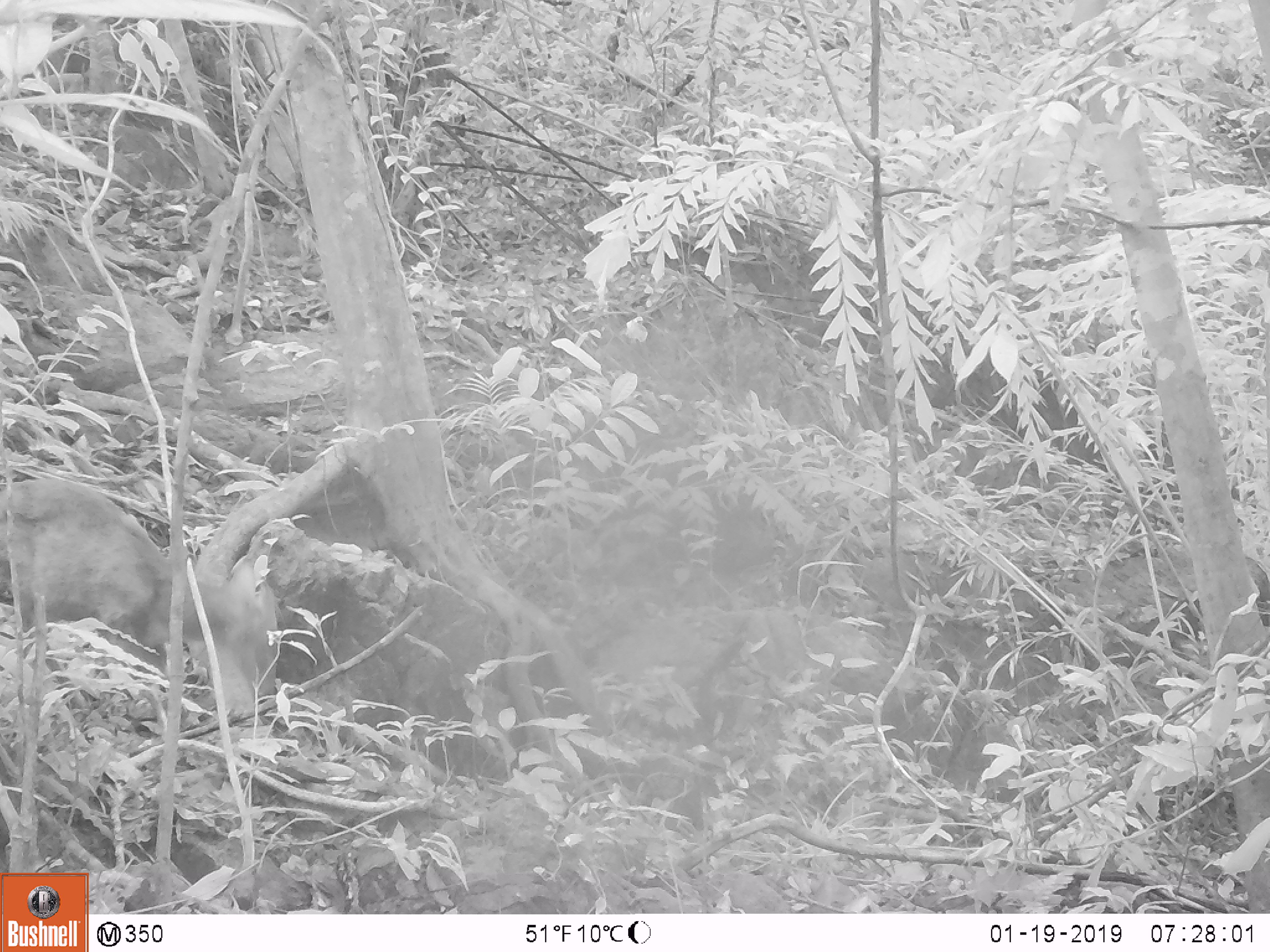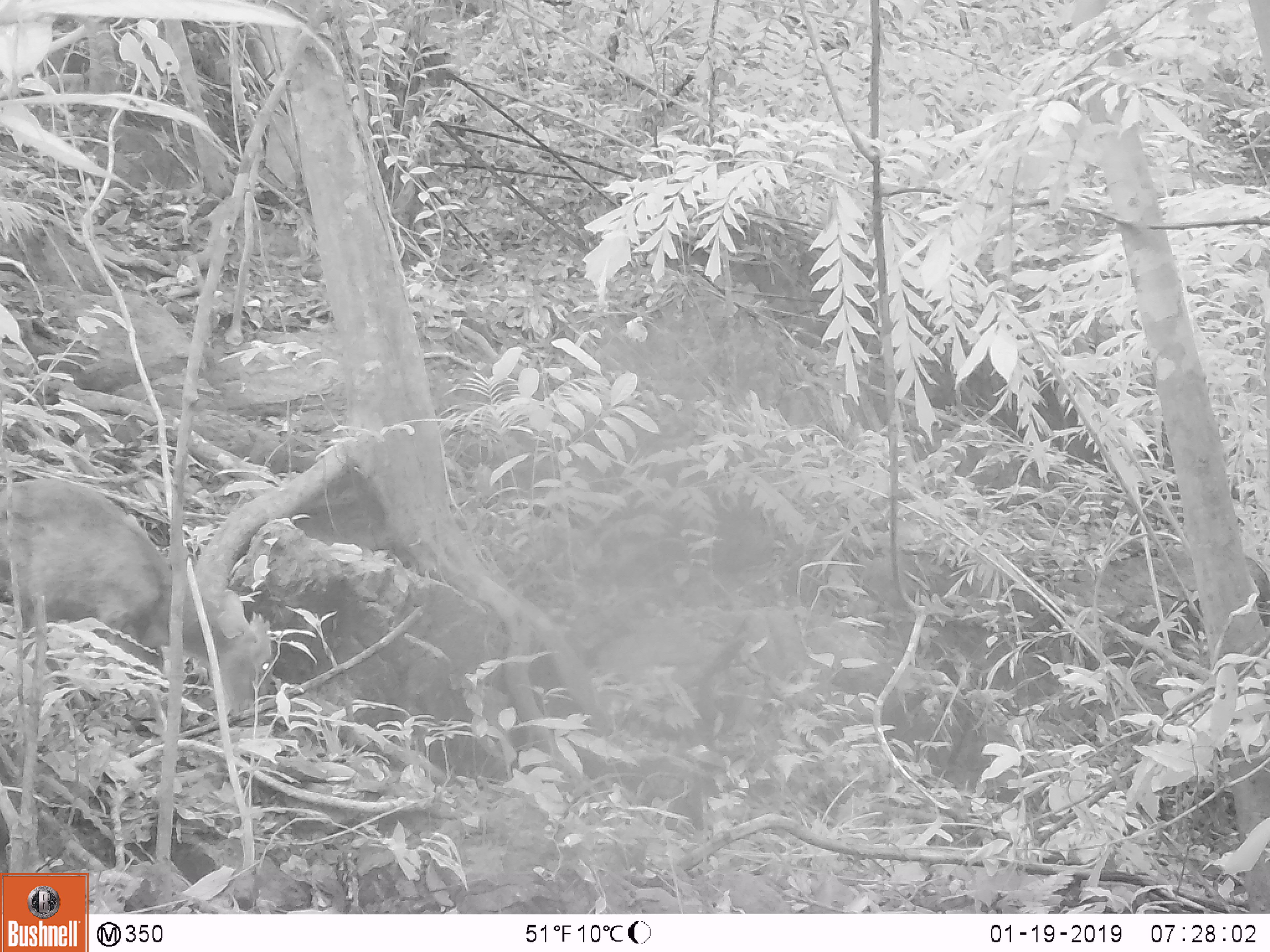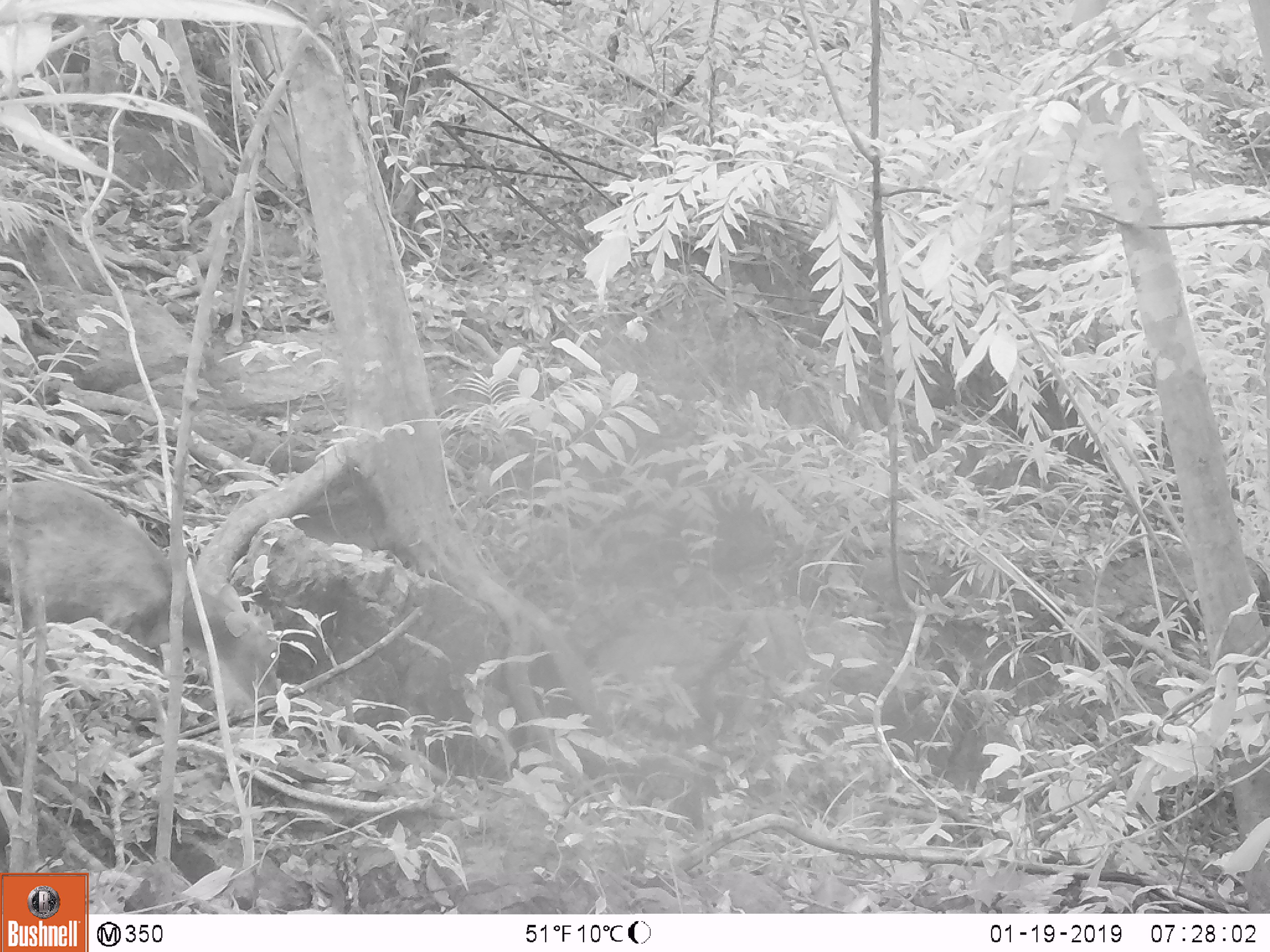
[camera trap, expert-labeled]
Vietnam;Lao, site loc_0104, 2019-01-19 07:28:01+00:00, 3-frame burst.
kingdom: Animalia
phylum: Chordata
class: Mammalia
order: Artiodactyla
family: Cervidae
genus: Muntiacus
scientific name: Muntiacus rooseveltorum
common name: roosevelt's muntjac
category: roosevelts muntjac group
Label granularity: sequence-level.